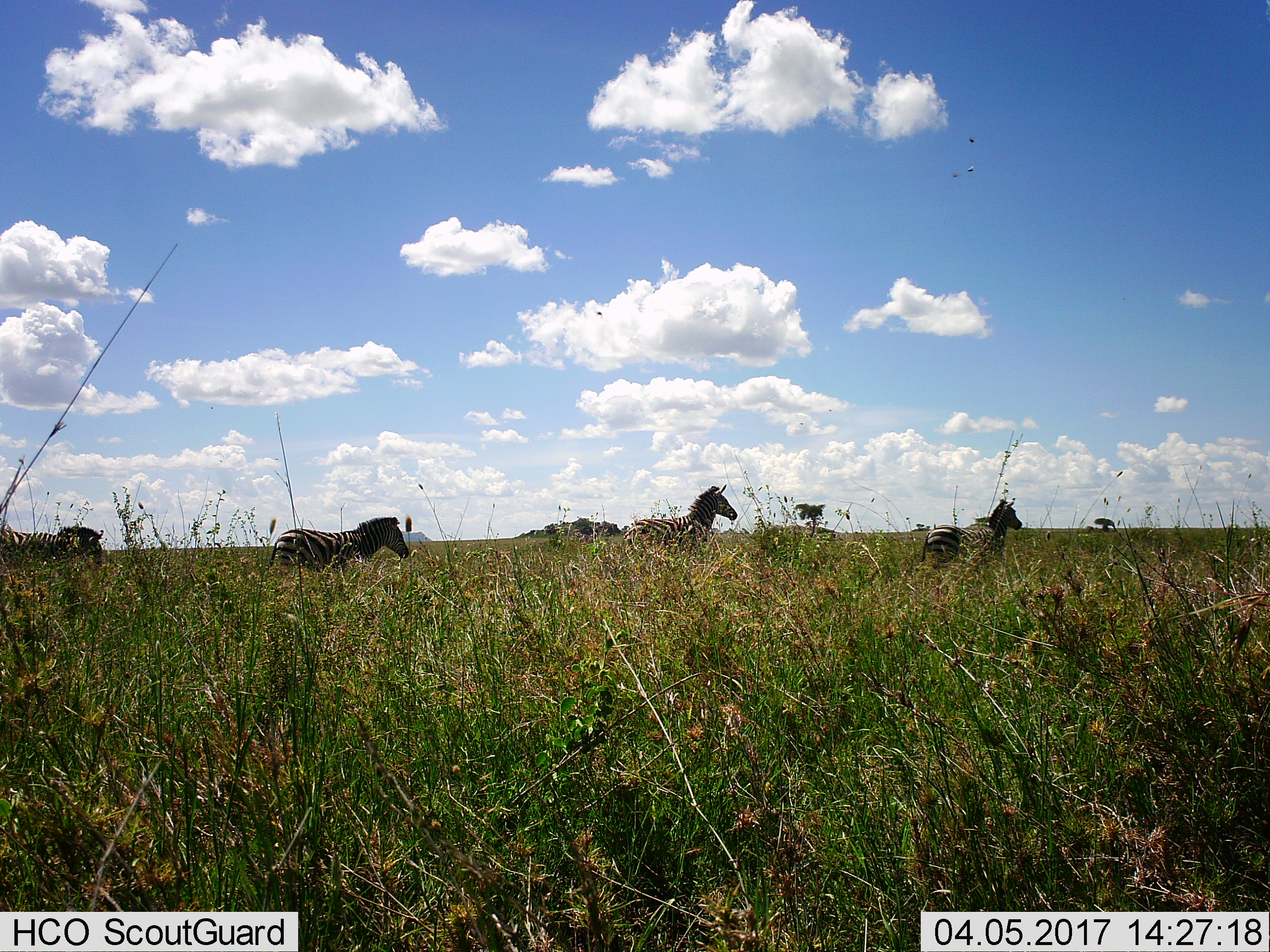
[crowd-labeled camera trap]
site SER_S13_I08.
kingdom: Animalia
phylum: Chordata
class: Mammalia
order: Perissodactyla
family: Equidae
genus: Equus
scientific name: Equus quagga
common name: plains zebra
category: zebraplains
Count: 4.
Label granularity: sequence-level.